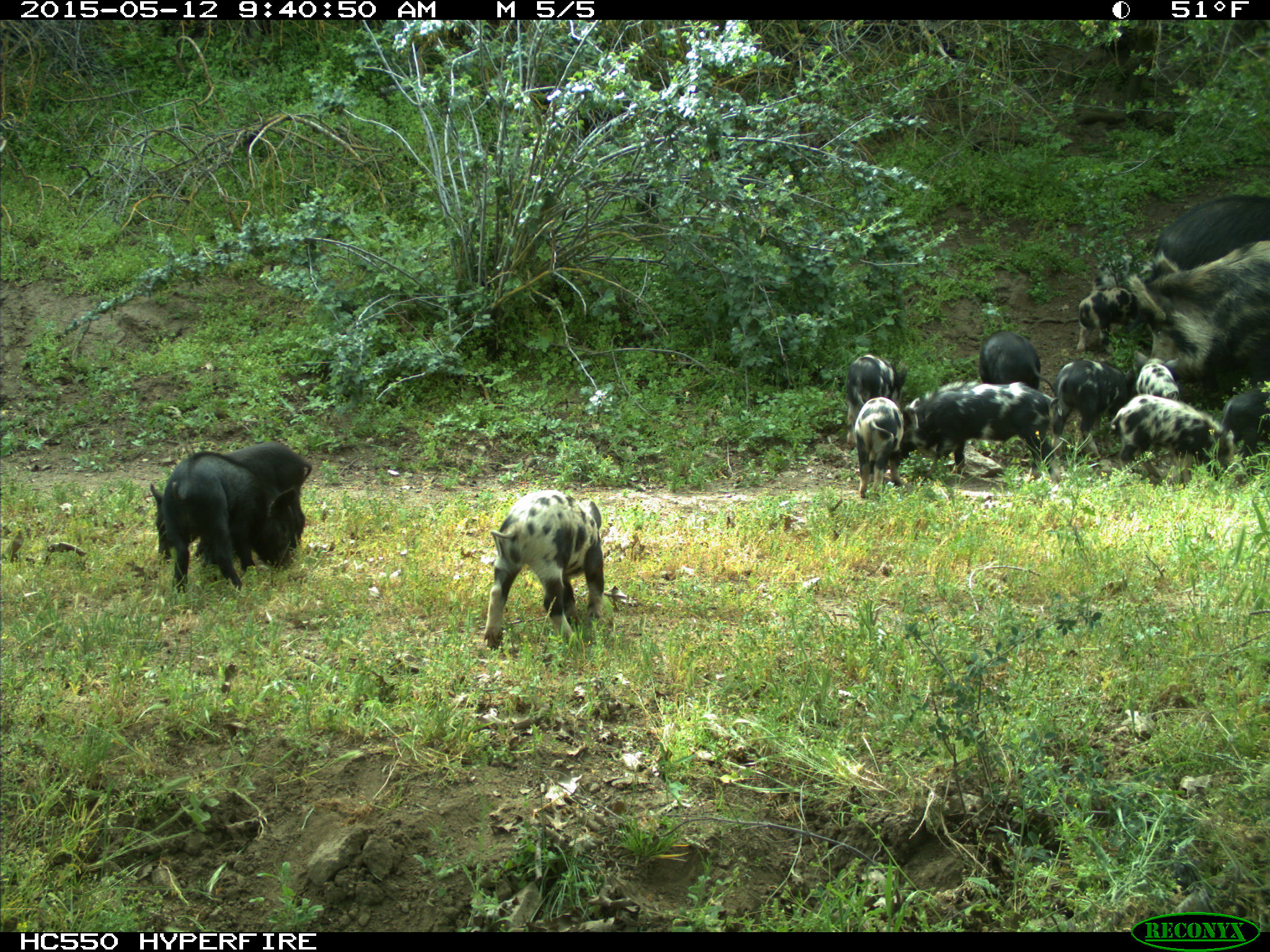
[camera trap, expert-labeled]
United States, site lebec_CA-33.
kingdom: Animalia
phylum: Chordata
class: Mammalia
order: Artiodactyla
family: Suidae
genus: Sus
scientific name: Sus scrofa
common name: wild boar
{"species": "Sus scrofa (wild boar)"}